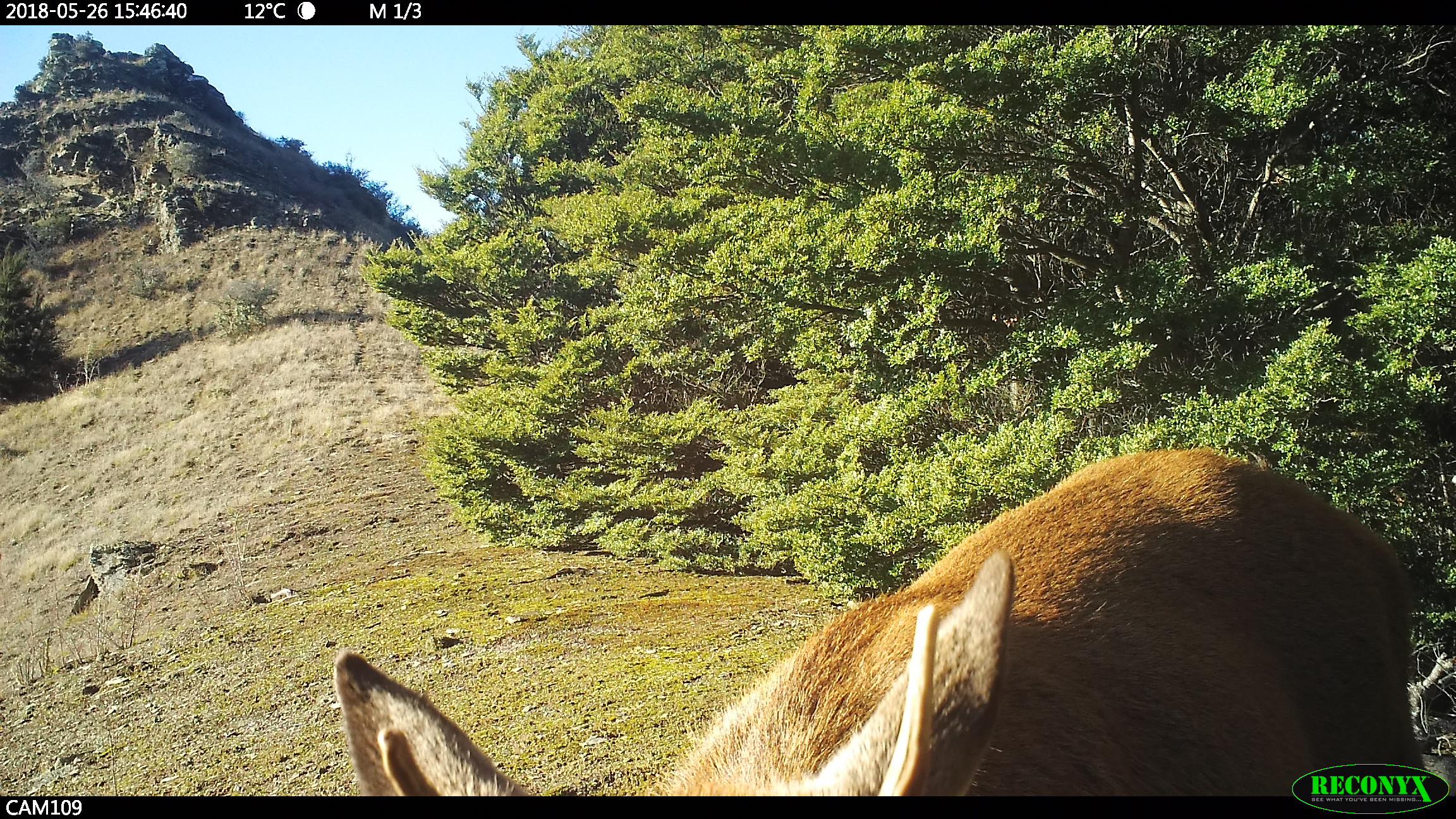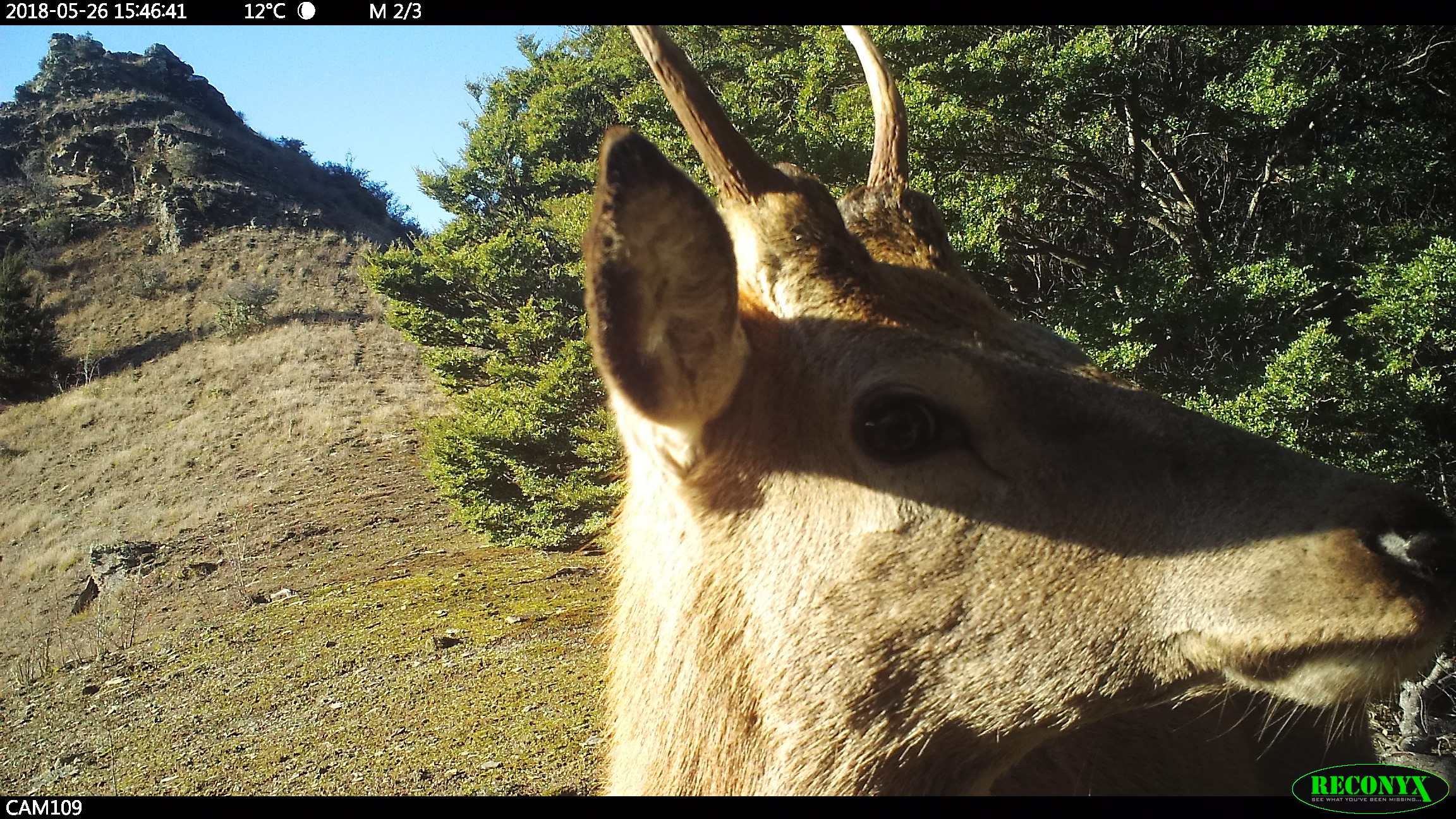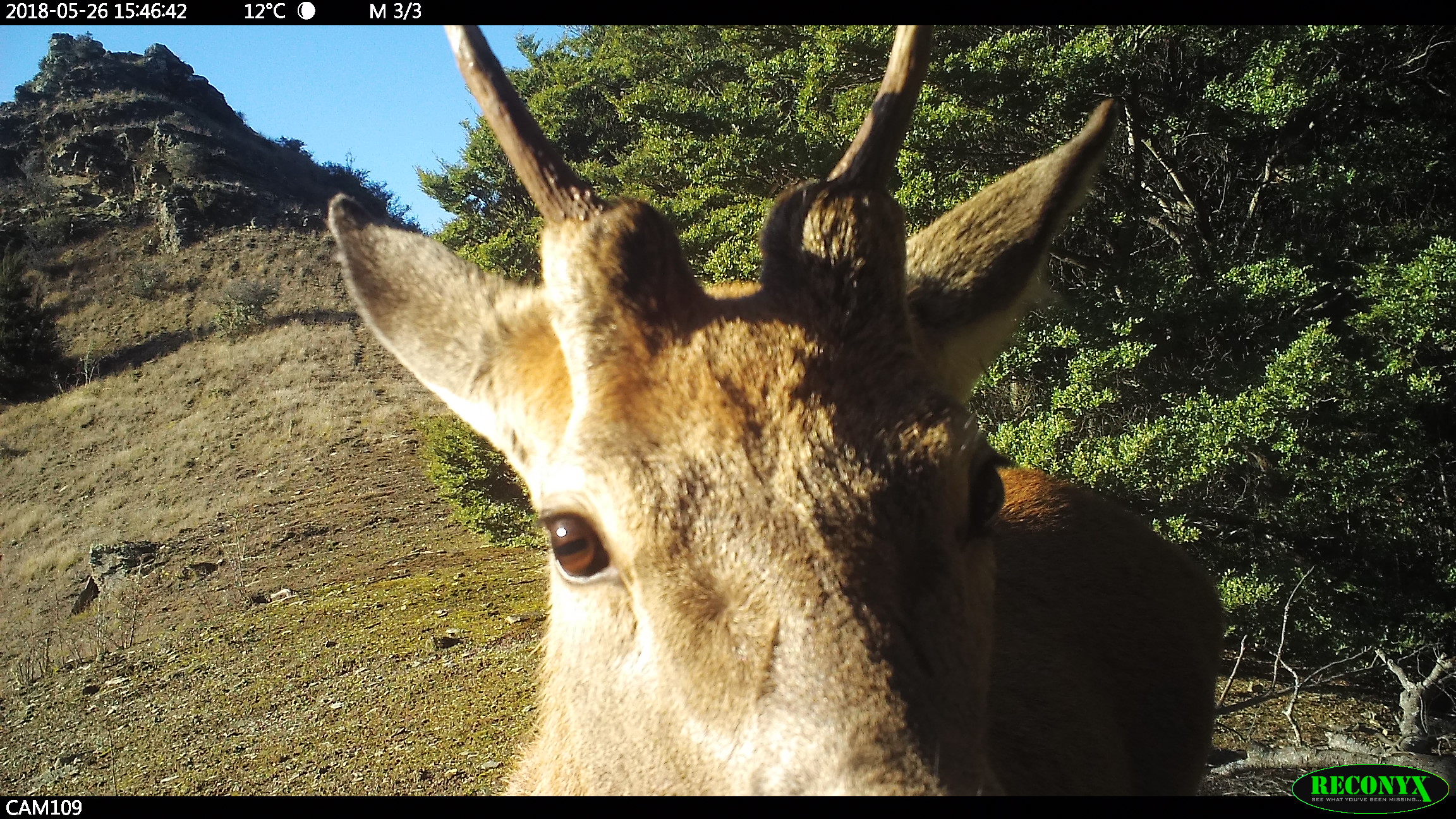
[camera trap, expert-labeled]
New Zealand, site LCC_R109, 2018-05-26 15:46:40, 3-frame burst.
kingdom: Animalia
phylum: Chordata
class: Mammalia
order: Artiodactyla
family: Cervidae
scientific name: Cervidae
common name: deer